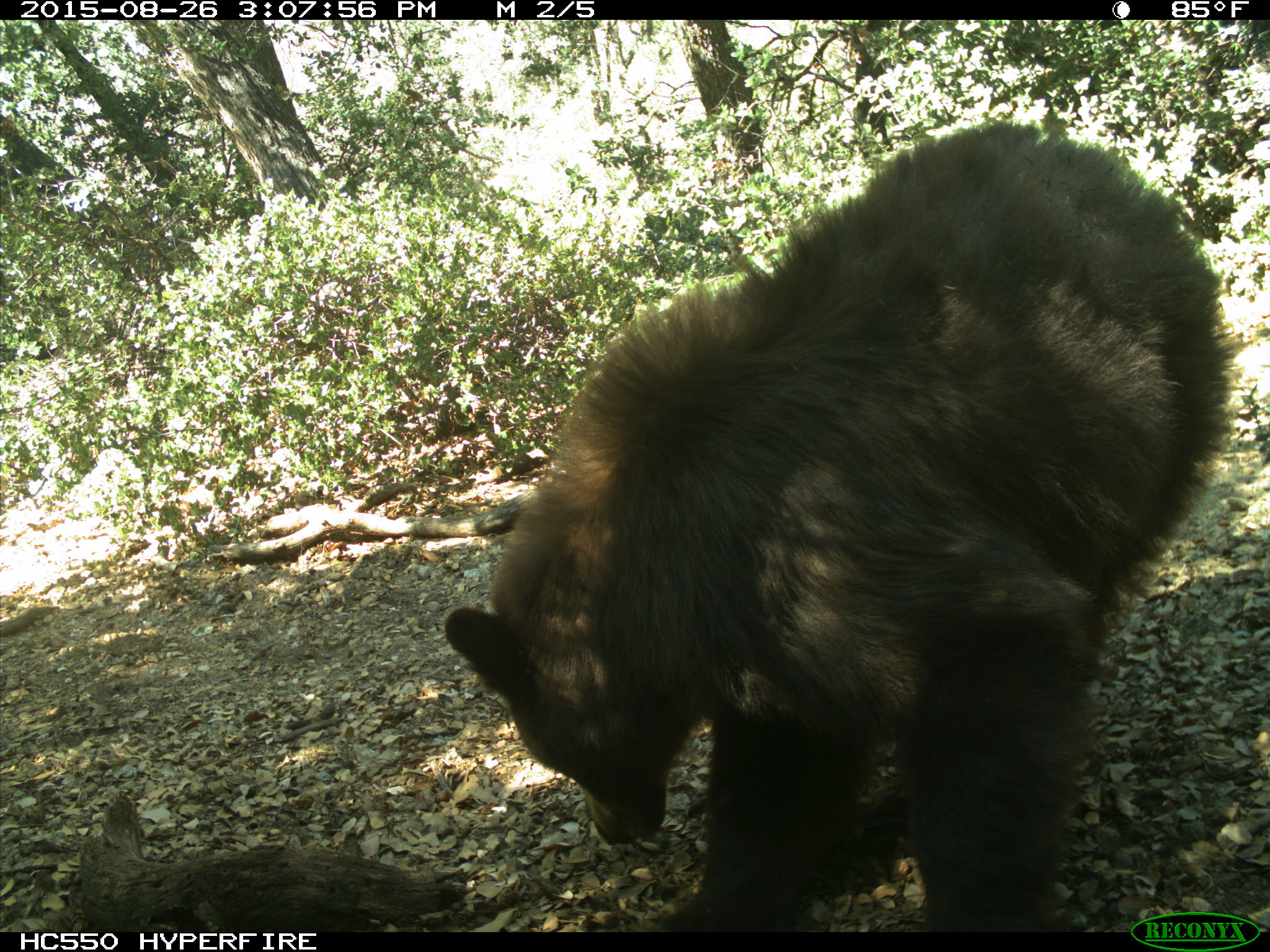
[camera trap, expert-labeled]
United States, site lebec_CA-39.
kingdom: Animalia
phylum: Chordata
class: Mammalia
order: Carnivora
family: Ursidae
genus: Ursus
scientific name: Ursus americanus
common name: american black bear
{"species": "Ursus americanus (american black bear)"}